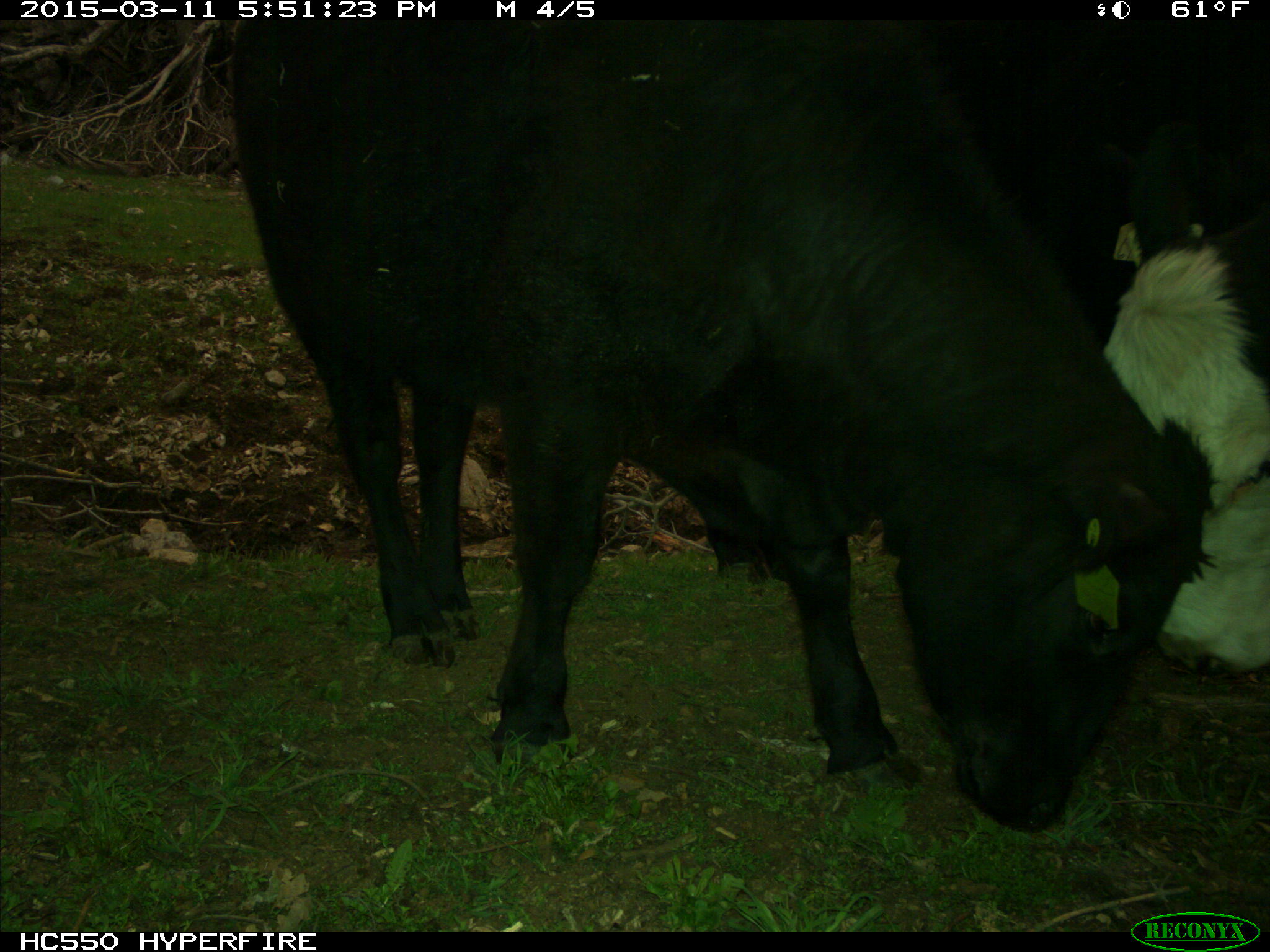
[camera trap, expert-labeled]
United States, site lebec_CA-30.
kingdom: Animalia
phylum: Chordata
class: Mammalia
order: Artiodactyla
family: Bovidae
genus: Bos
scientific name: Bos taurus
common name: domestic cow